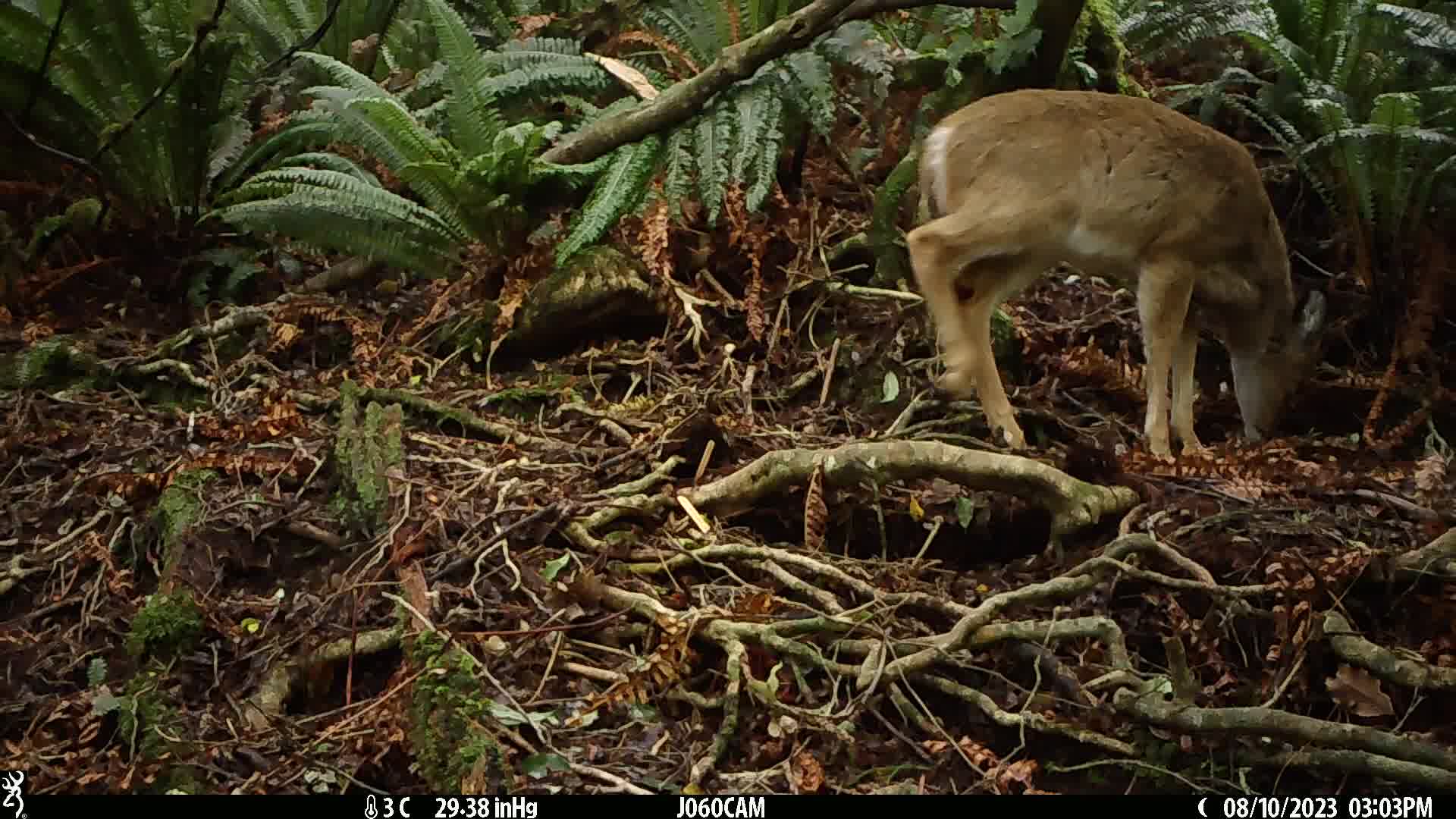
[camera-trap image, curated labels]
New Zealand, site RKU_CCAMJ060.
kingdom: Animalia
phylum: Chordata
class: Mammalia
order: Artiodactyla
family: Cervidae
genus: Odocoileus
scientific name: Odocoileus virginianus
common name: white-tailed deer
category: white tailed deer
White tailed deer (white-tailed deer) (Odocoileus virginianus).